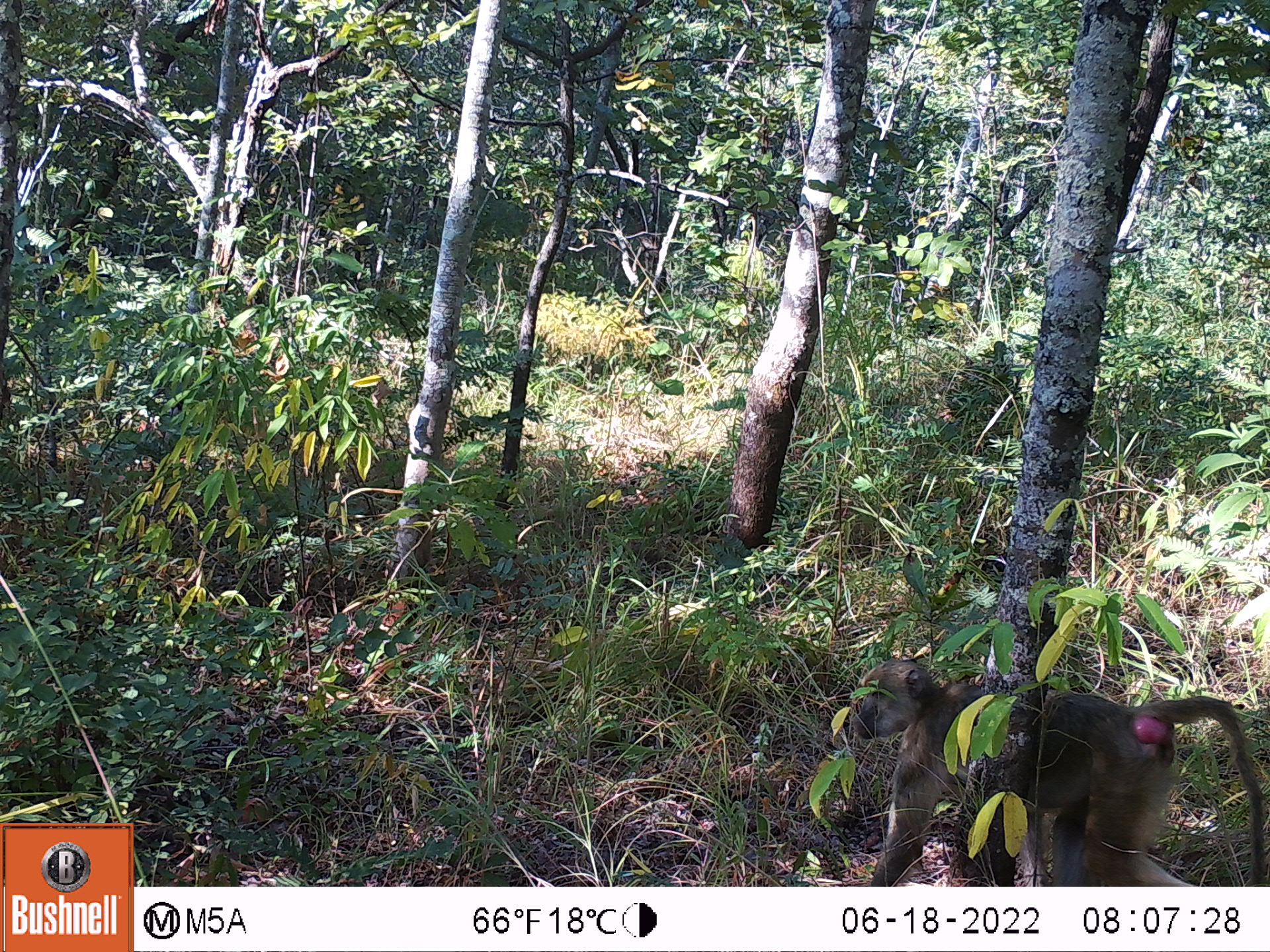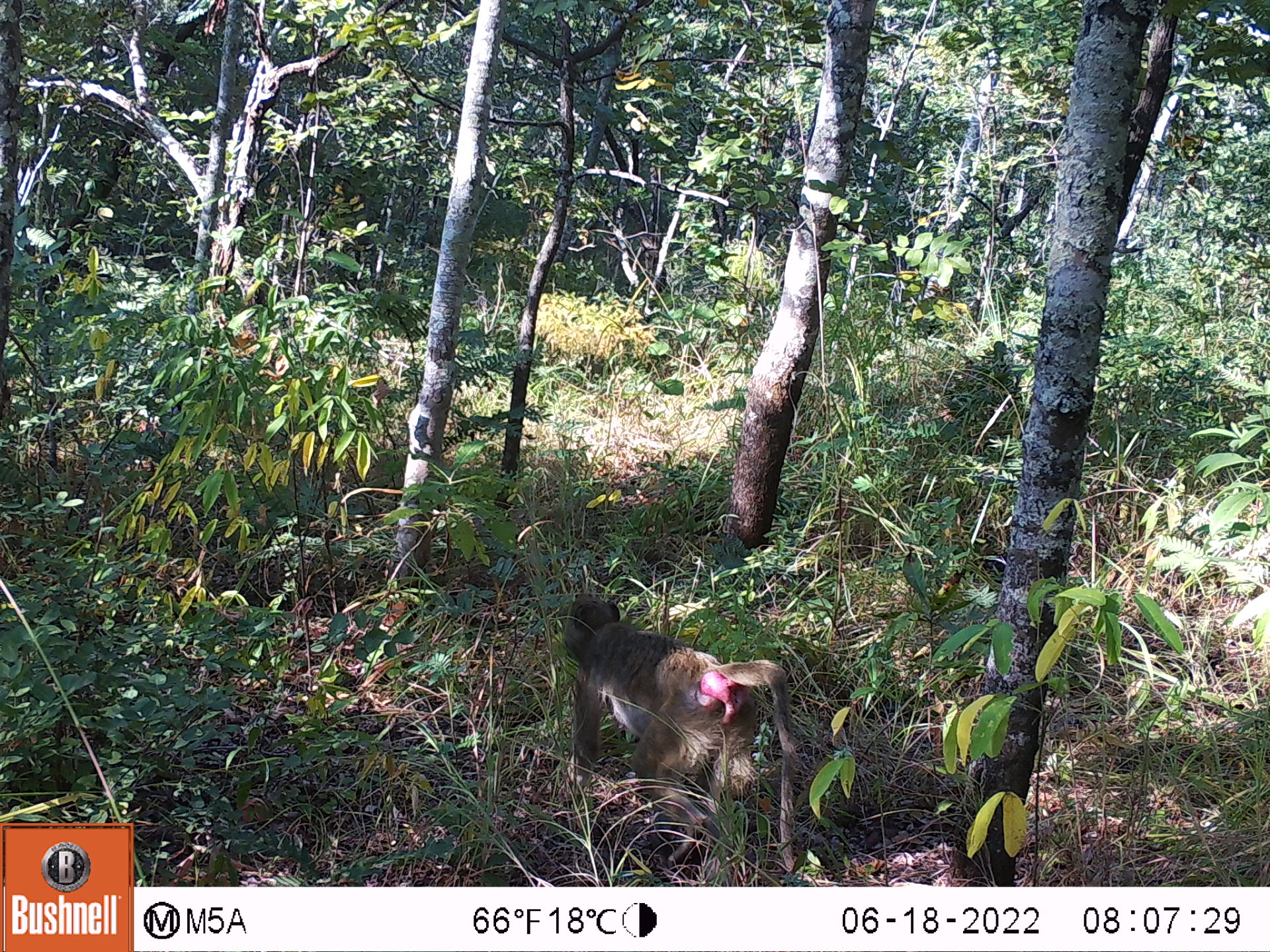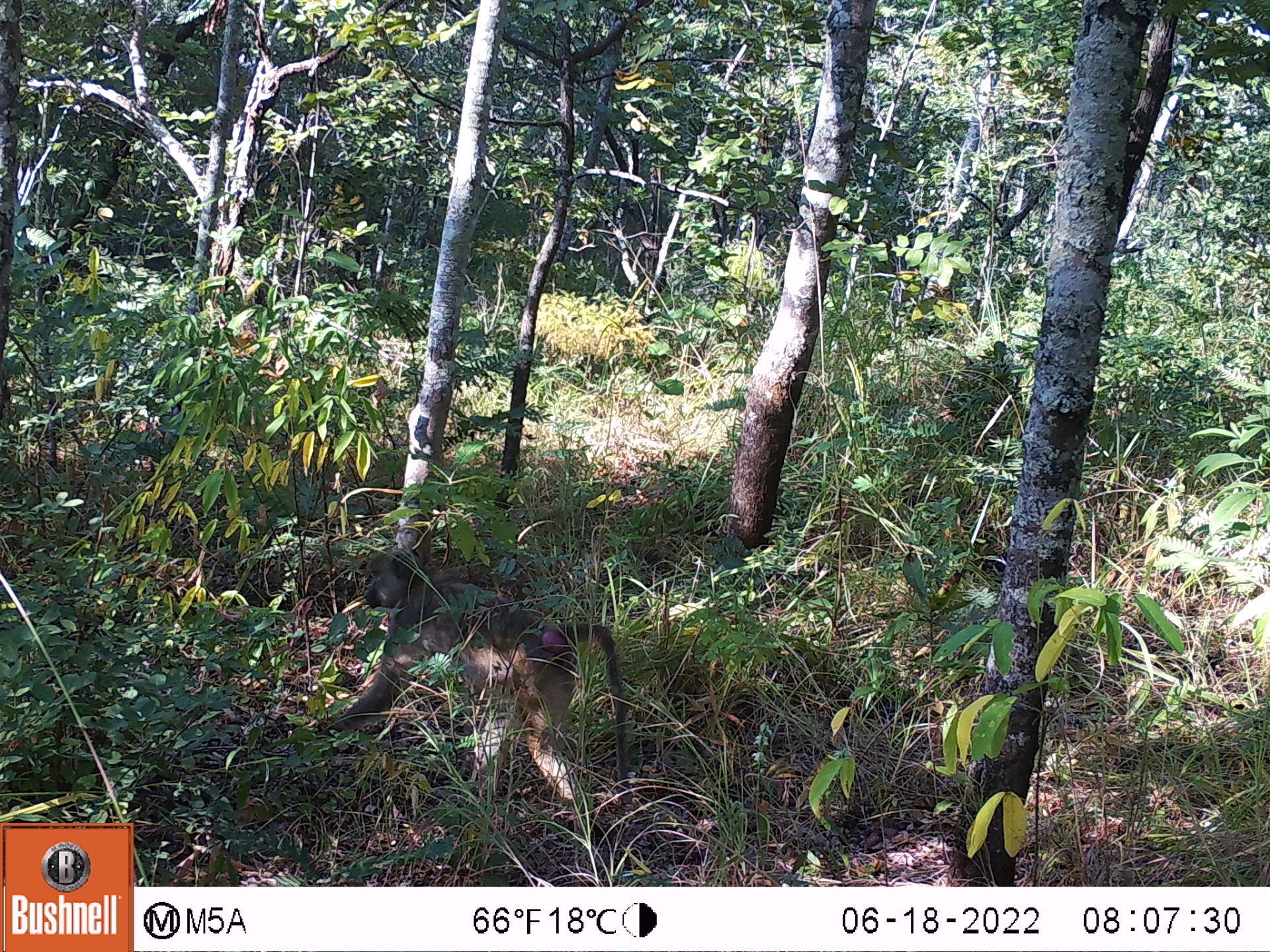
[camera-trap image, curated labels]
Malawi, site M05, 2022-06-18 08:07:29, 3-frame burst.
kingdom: Animalia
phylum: Chordata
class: Mammalia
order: Primates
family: Cercopithecidae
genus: Papio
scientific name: Papio cynocephalus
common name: yellow baboon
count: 1